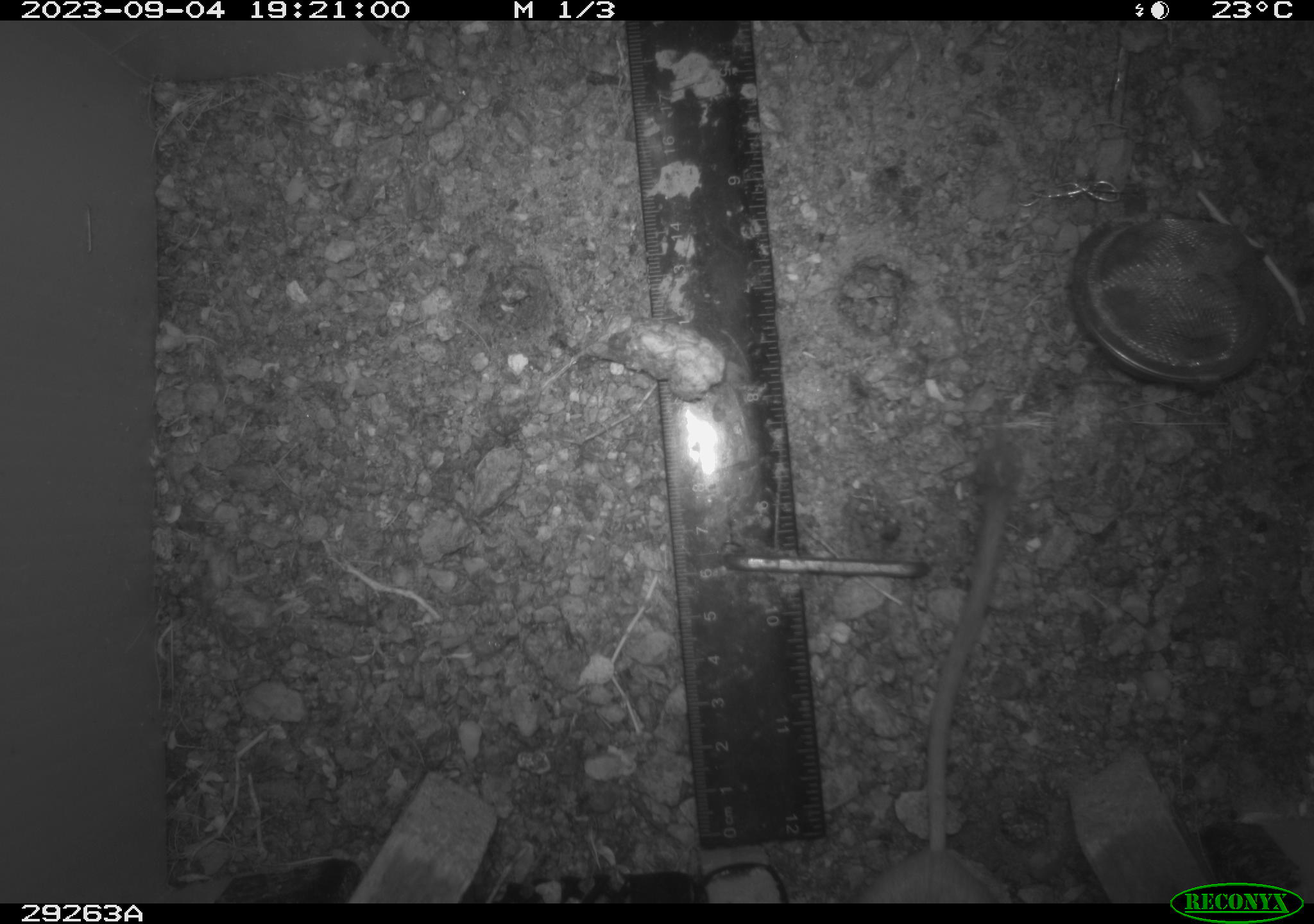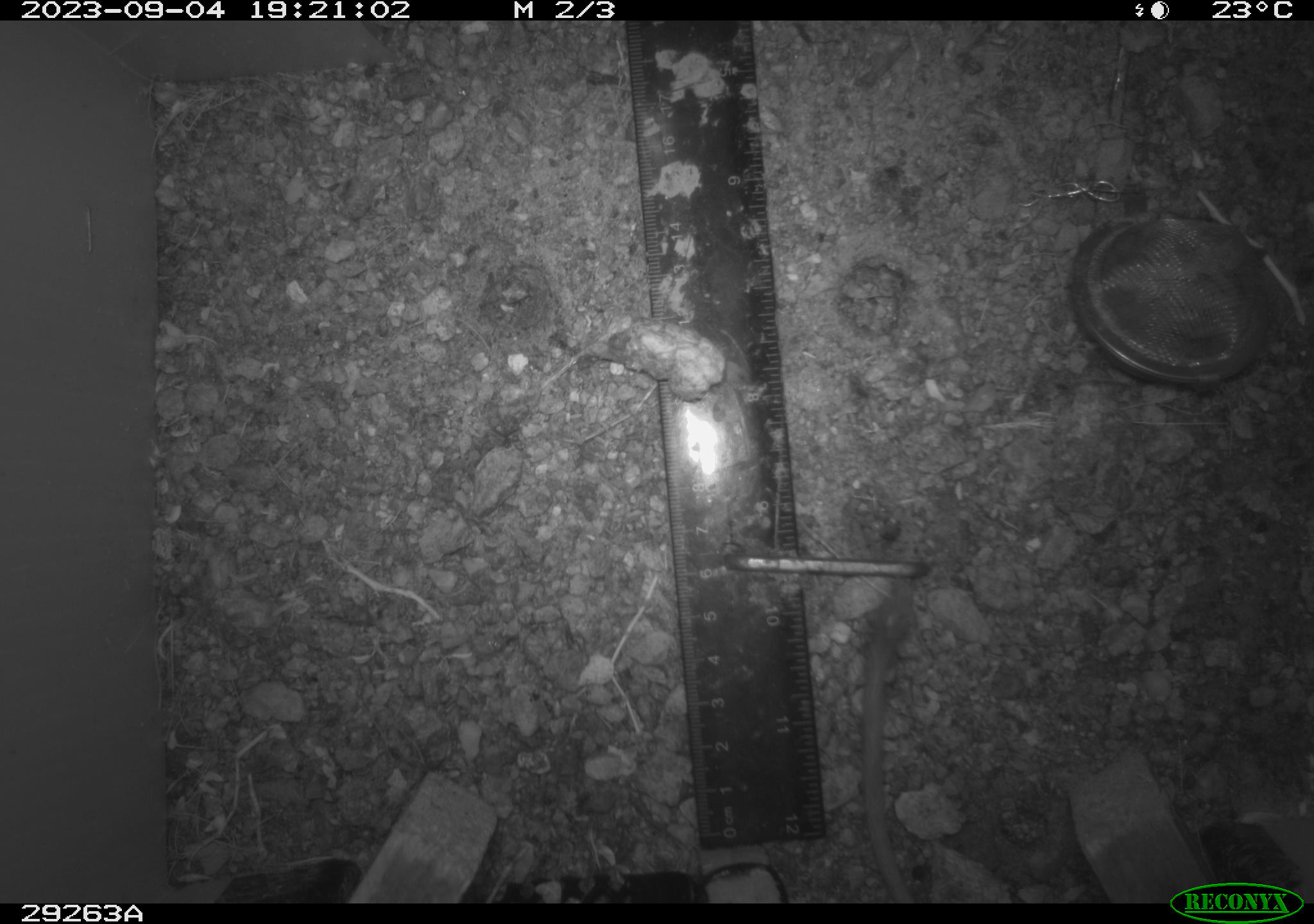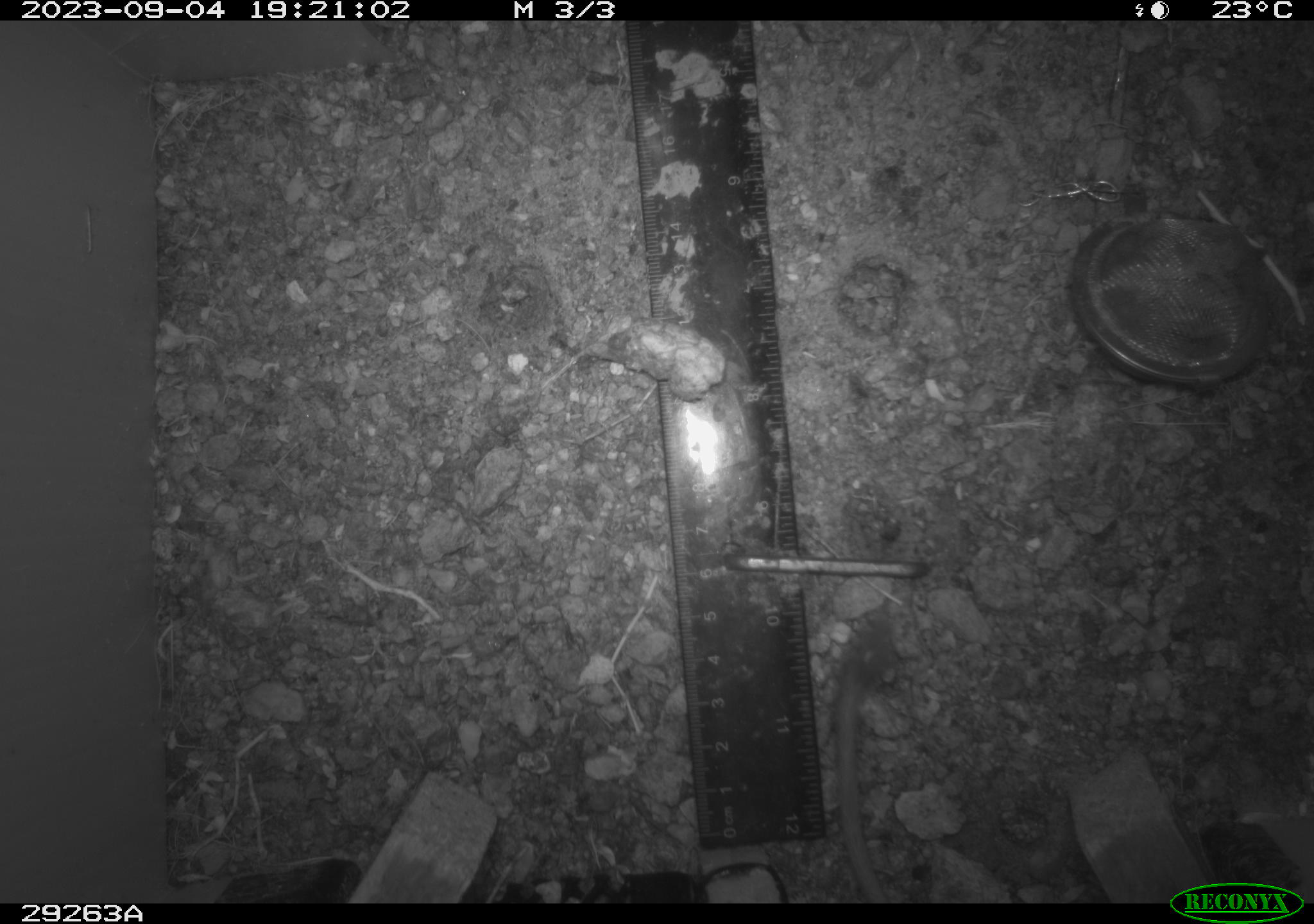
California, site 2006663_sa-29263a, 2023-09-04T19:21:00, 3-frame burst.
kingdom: Animalia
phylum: Chordata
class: Mammalia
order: Rodentia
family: Heteromyidae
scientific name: Heteromyidae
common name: kangaroo rats and pocket mice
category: heteromyidae family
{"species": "heteromyidae family (kangaroo rats and pocket mice) (Heteromyidae)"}